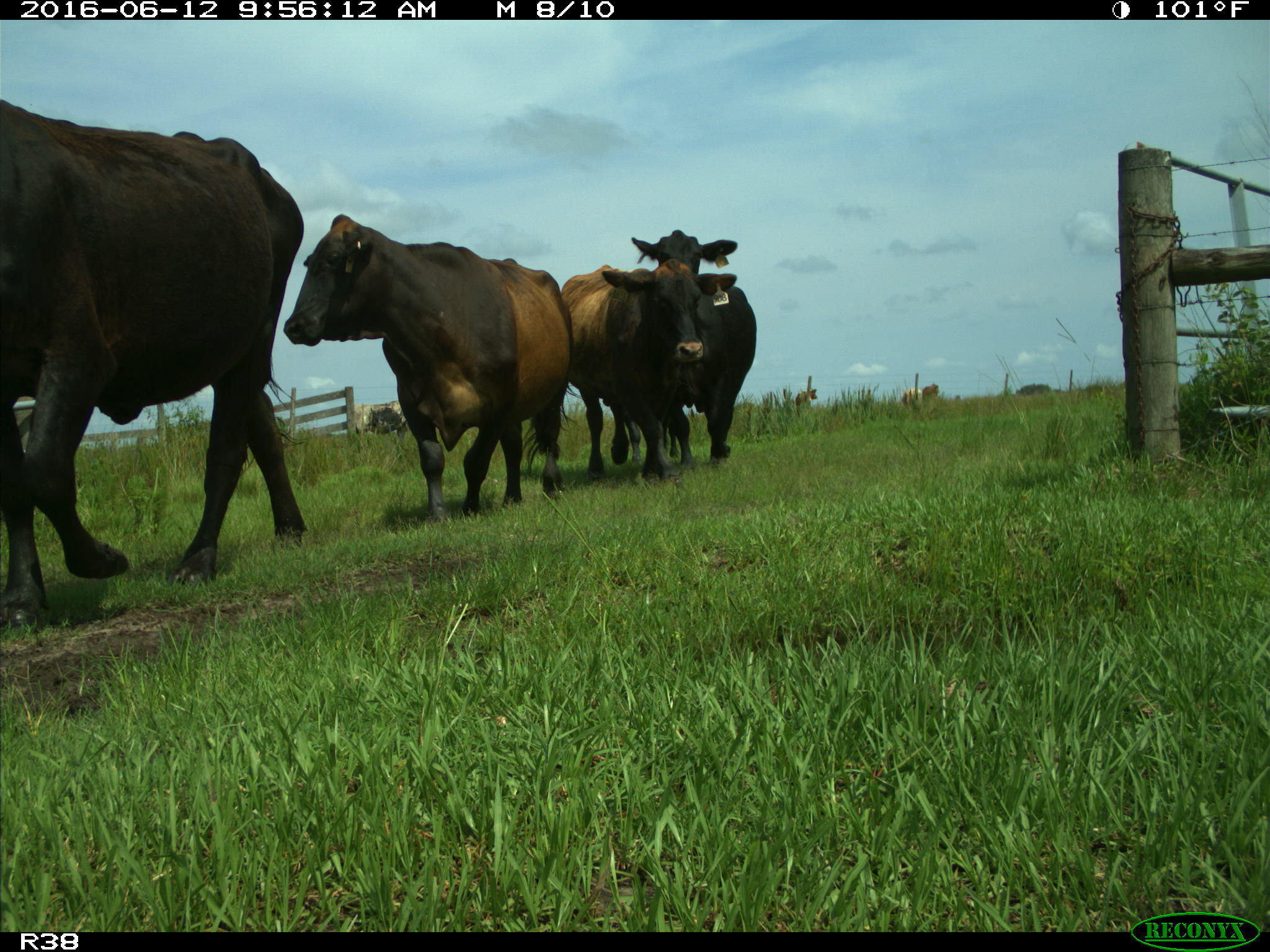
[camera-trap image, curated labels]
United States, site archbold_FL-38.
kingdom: Animalia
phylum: Chordata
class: Mammalia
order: Artiodactyla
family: Bovidae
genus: Bos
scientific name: Bos taurus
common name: domestic cow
Bos taurus (domestic cow).